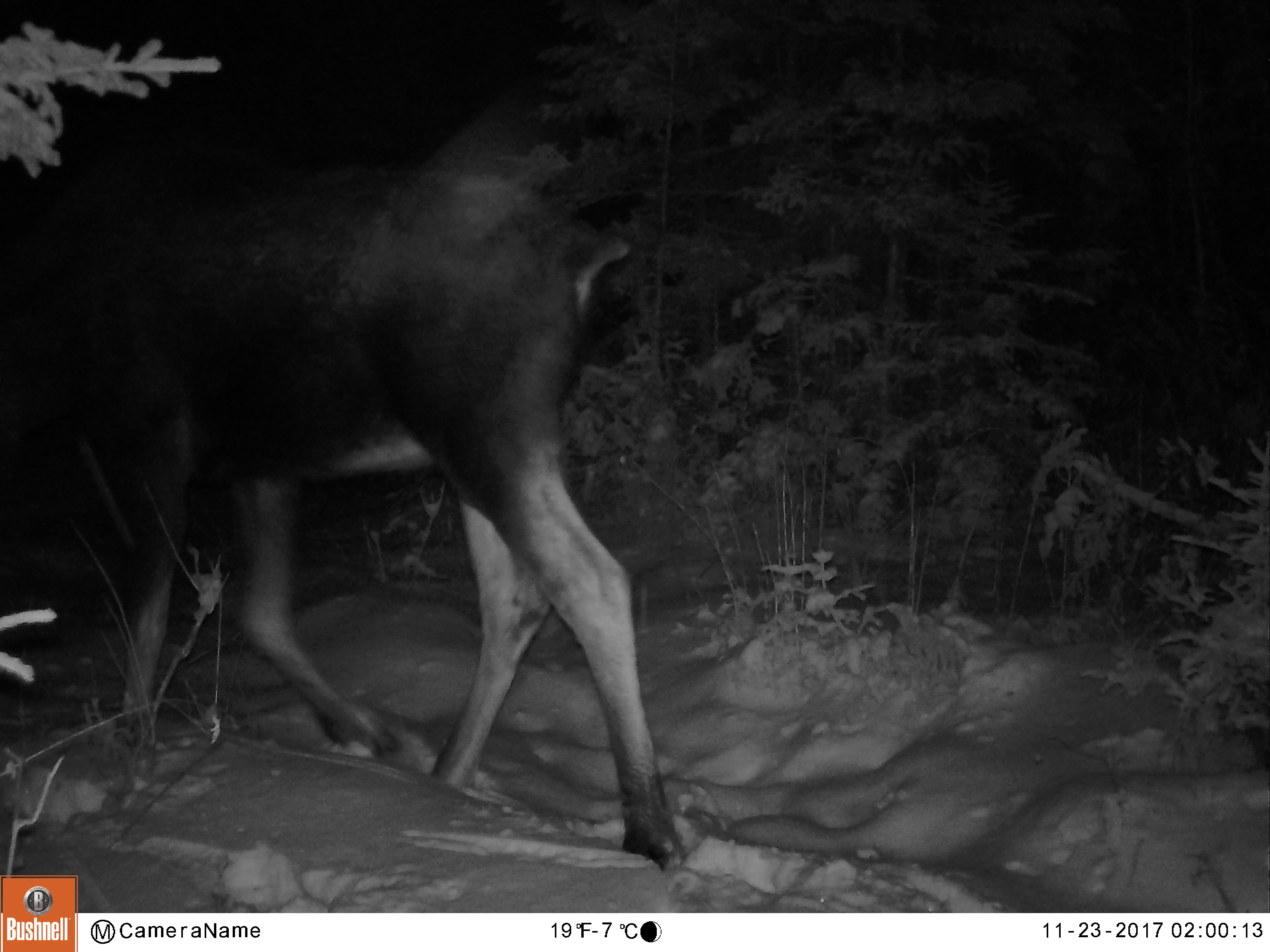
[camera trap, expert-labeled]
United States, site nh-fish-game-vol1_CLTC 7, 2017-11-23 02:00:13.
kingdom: Animalia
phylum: Chordata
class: Mammalia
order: Artiodactyla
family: Cervidae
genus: Alces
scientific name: Alces alces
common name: moose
Moose (Alces alces).